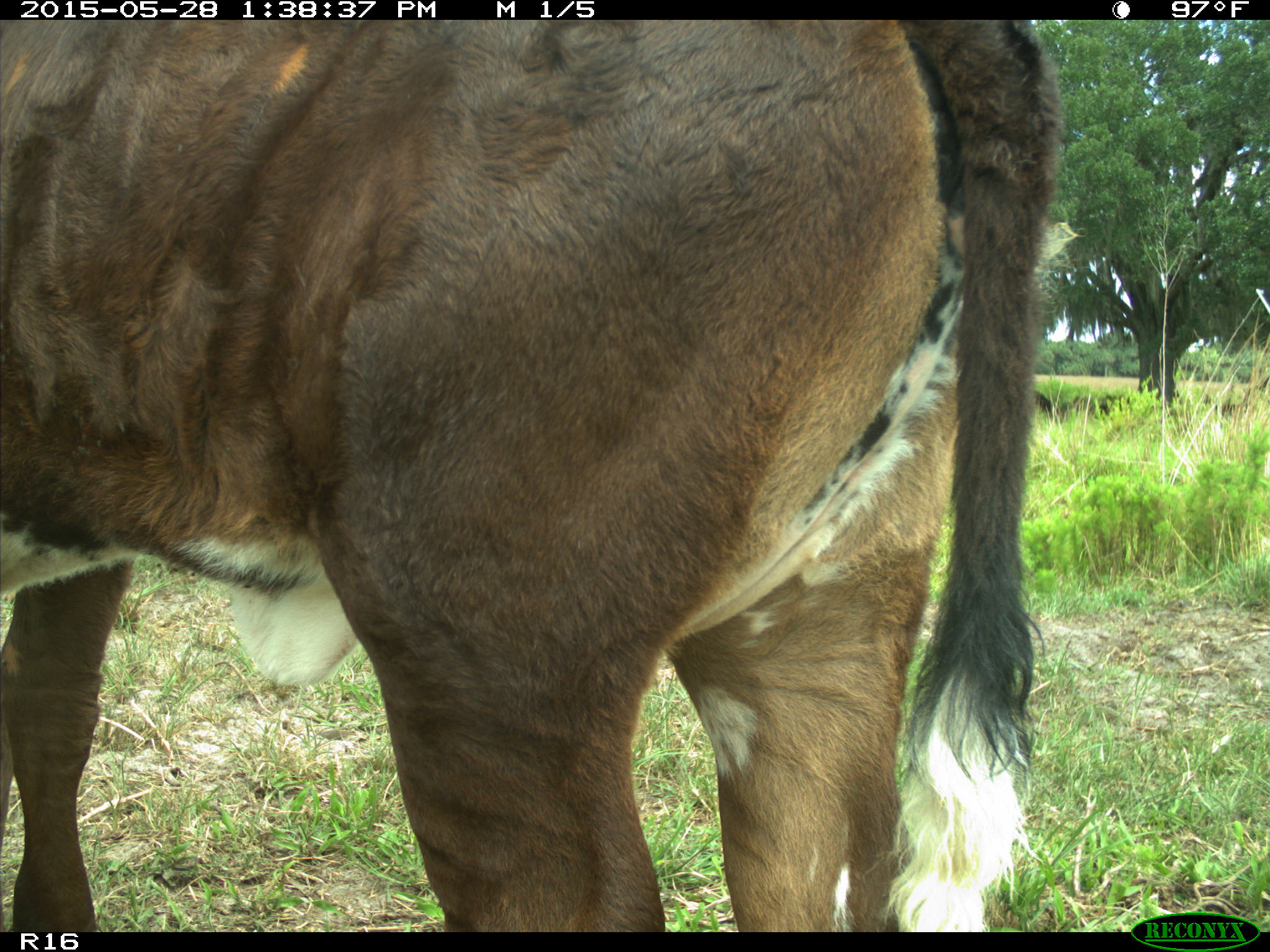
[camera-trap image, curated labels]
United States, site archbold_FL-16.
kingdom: Animalia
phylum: Chordata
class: Mammalia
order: Artiodactyla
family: Bovidae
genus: Bos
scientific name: Bos taurus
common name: domestic cow